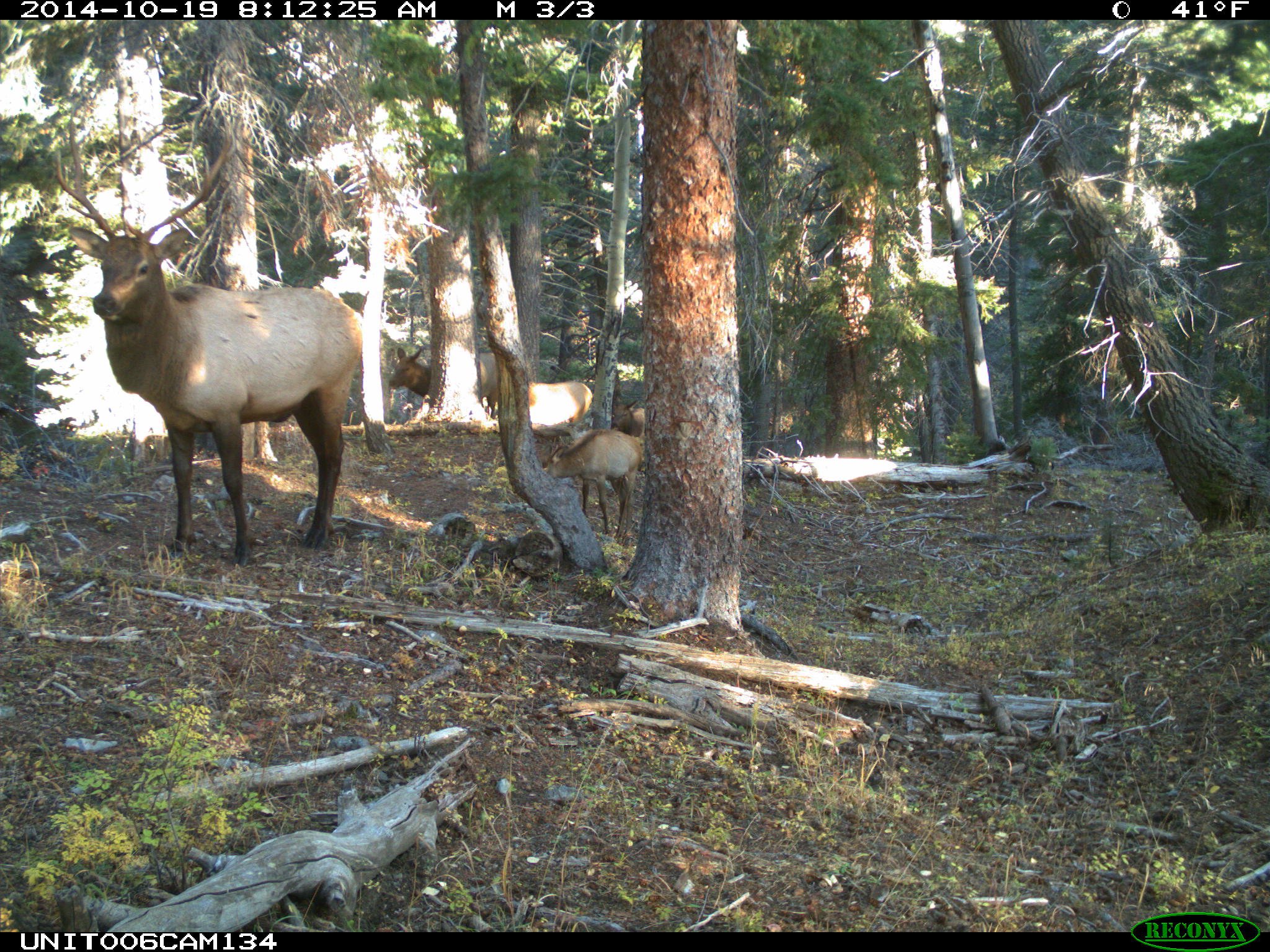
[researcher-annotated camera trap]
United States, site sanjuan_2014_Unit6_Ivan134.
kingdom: Animalia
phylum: Chordata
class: Mammalia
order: Artiodactyla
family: Cervidae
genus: Cervus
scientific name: Cervus elaphus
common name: red deer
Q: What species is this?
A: Cervus elaphus (red deer).